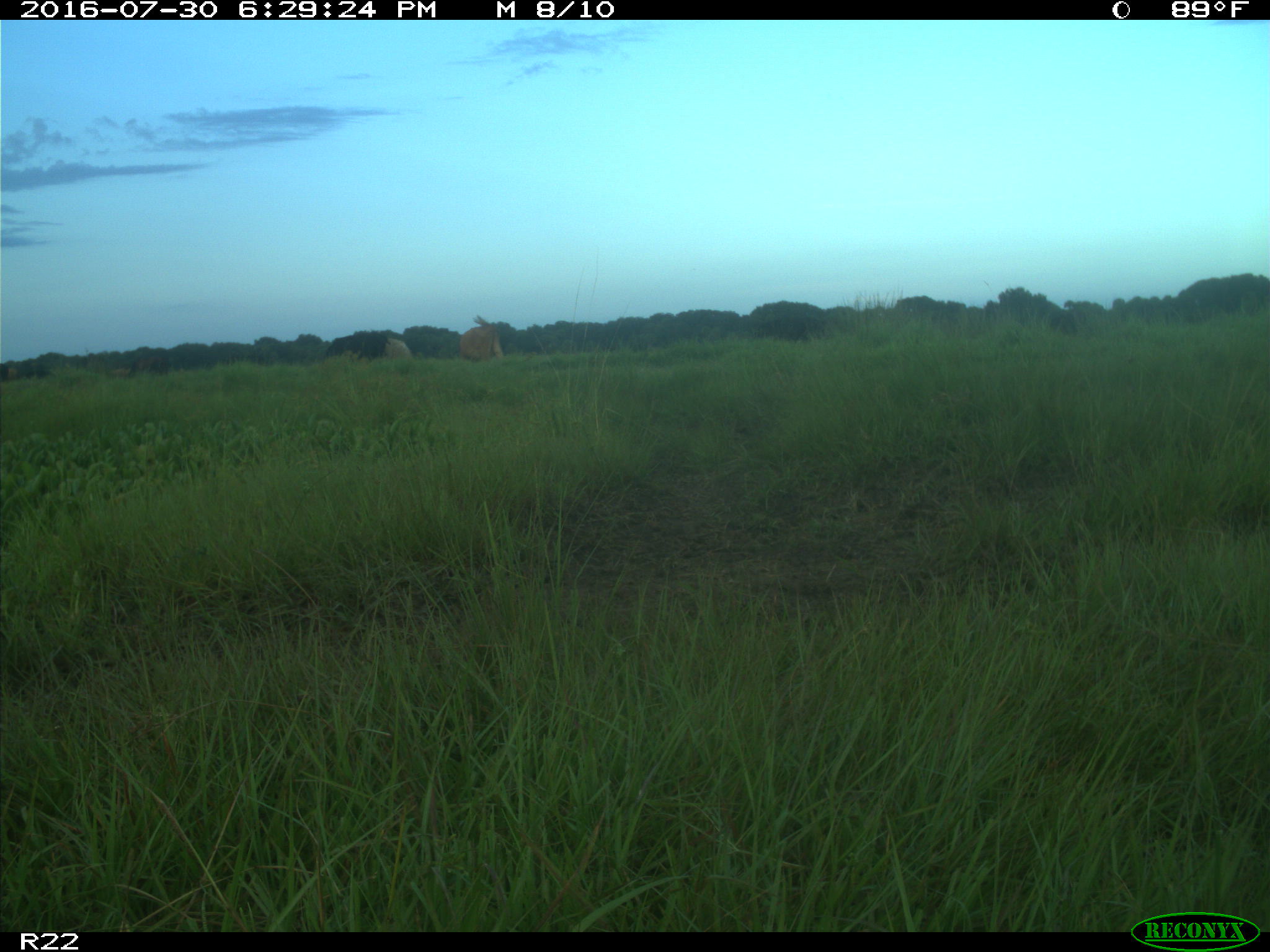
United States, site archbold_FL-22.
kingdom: Animalia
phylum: Chordata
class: Mammalia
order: Artiodactyla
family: Bovidae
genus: Bos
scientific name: Bos taurus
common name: domestic cow